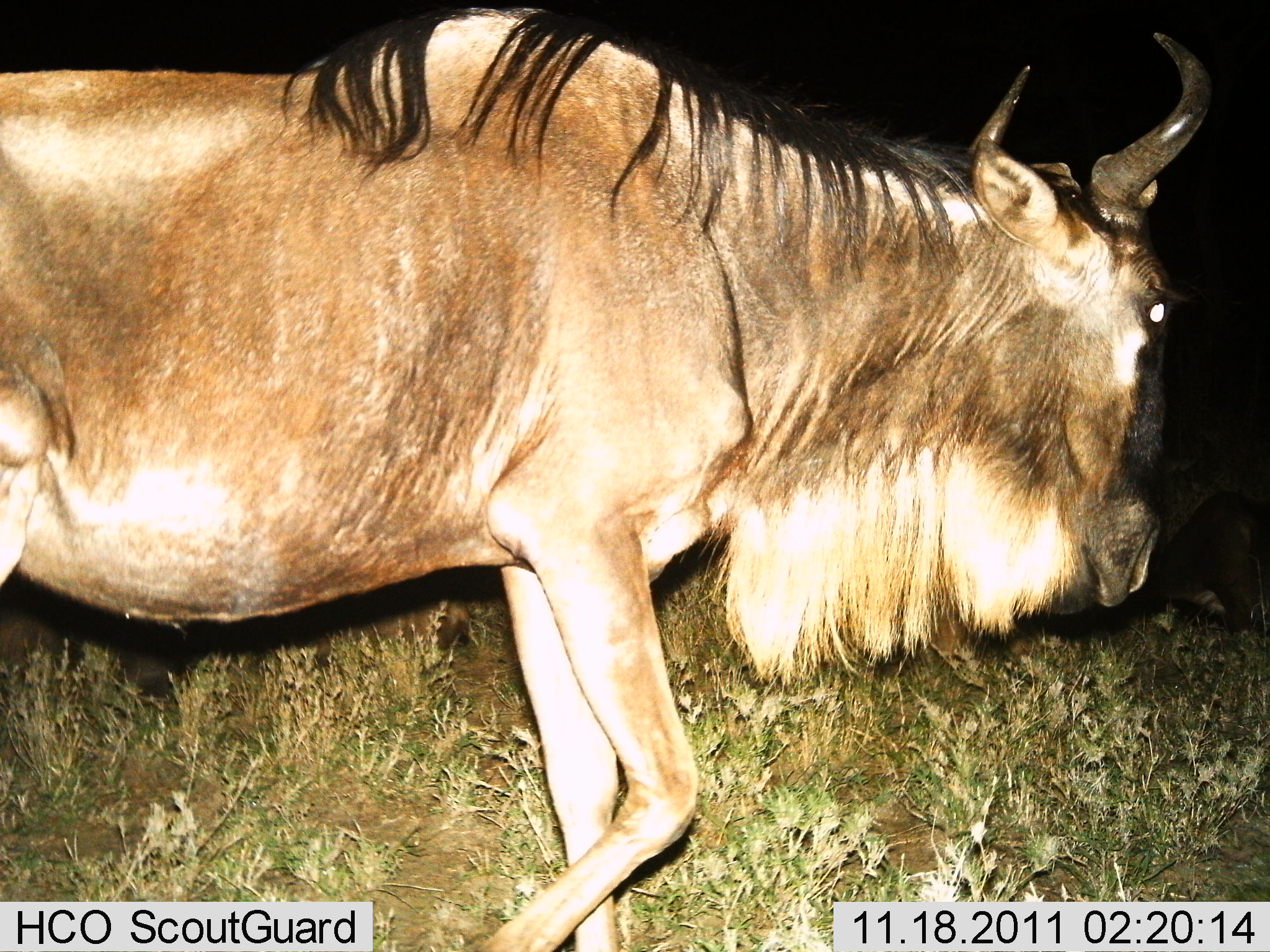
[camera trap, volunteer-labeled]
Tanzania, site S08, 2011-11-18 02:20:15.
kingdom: Animalia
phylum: Chordata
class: Mammalia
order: Artiodactyla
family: Bovidae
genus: Connochaetes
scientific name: Connochaetes taurinus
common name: blue wildebeest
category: wildebeest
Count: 1.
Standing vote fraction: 8%.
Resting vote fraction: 0%.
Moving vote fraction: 92%.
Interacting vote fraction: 0%.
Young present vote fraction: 0%.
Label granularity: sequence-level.